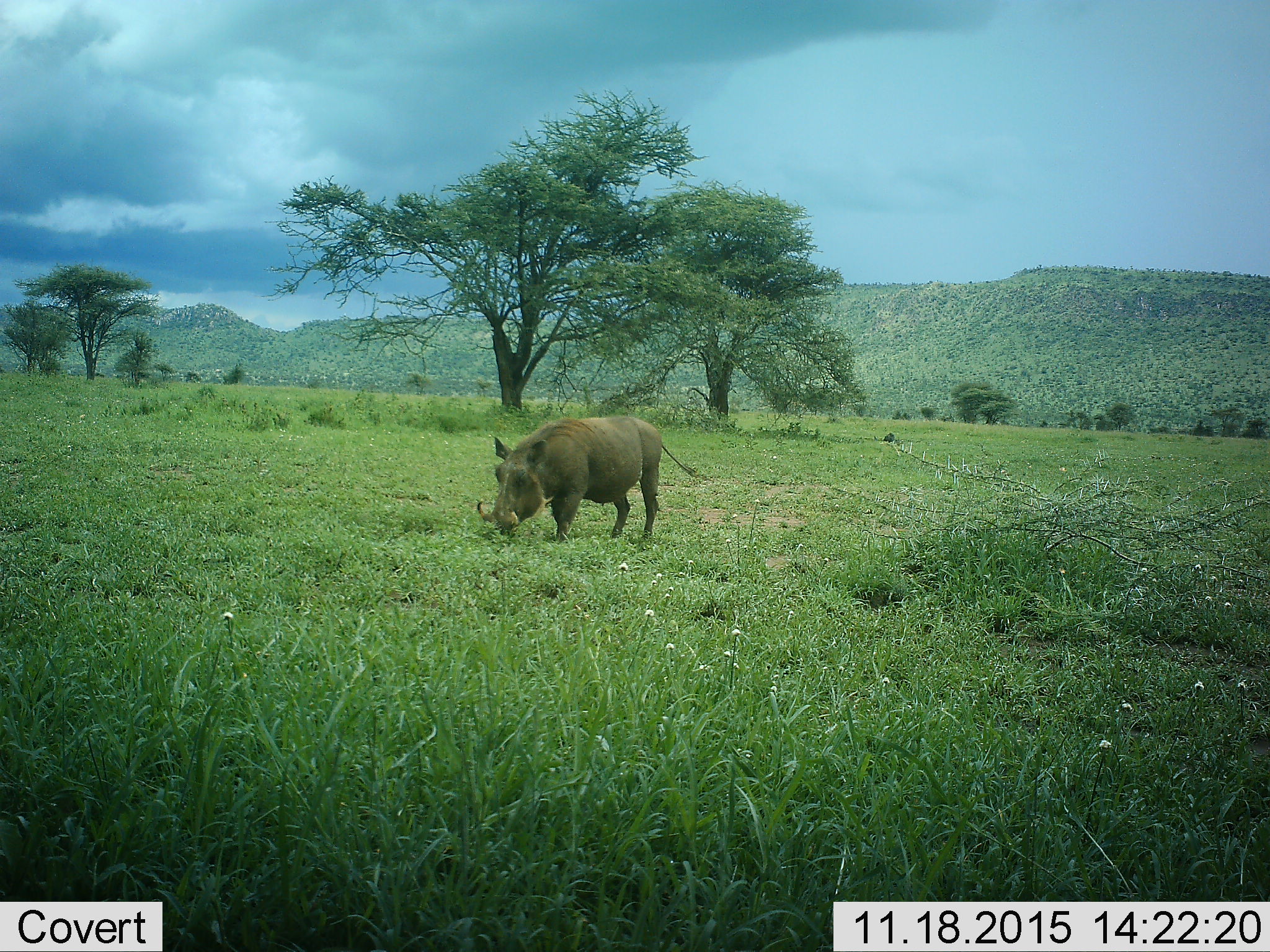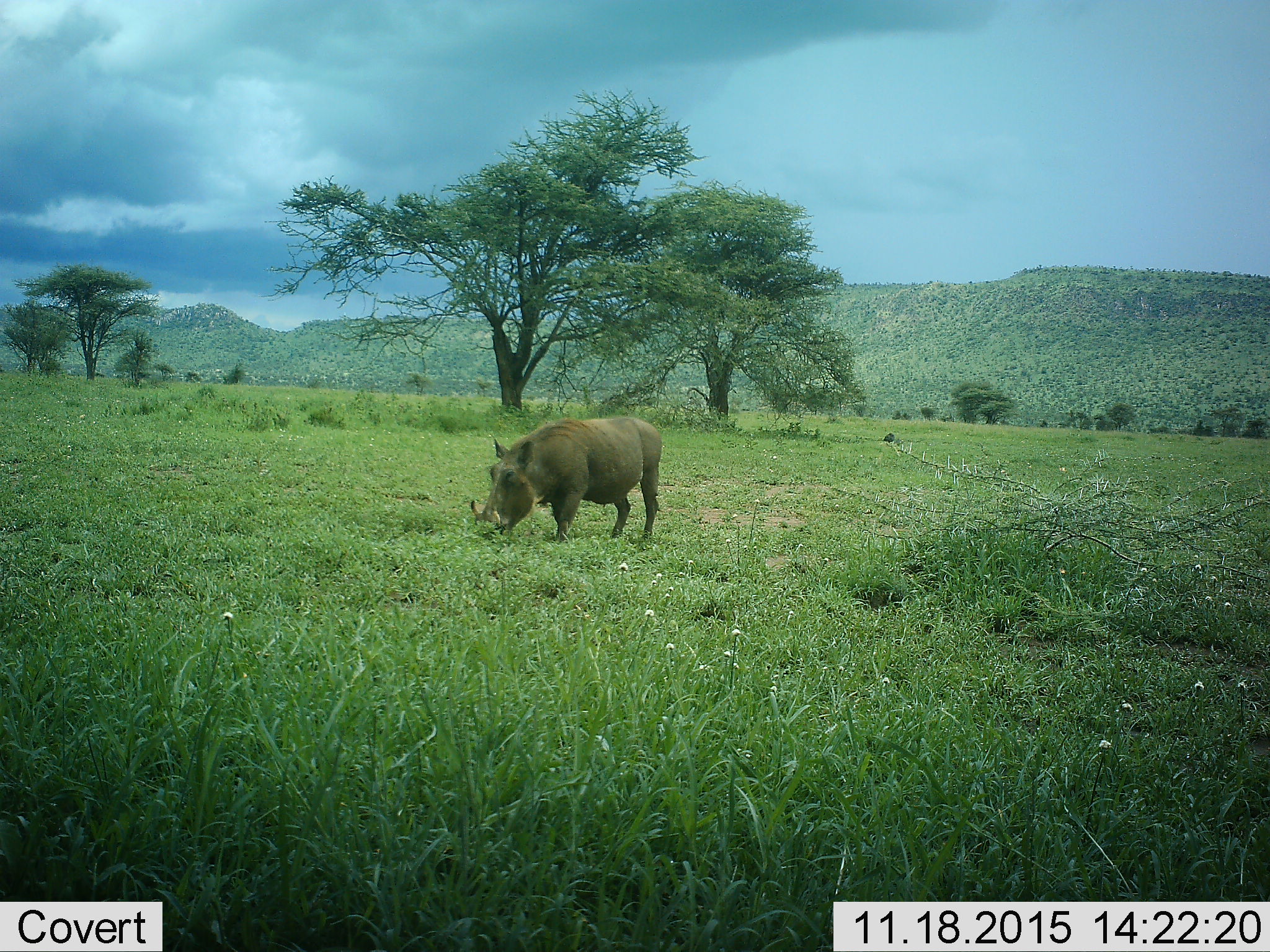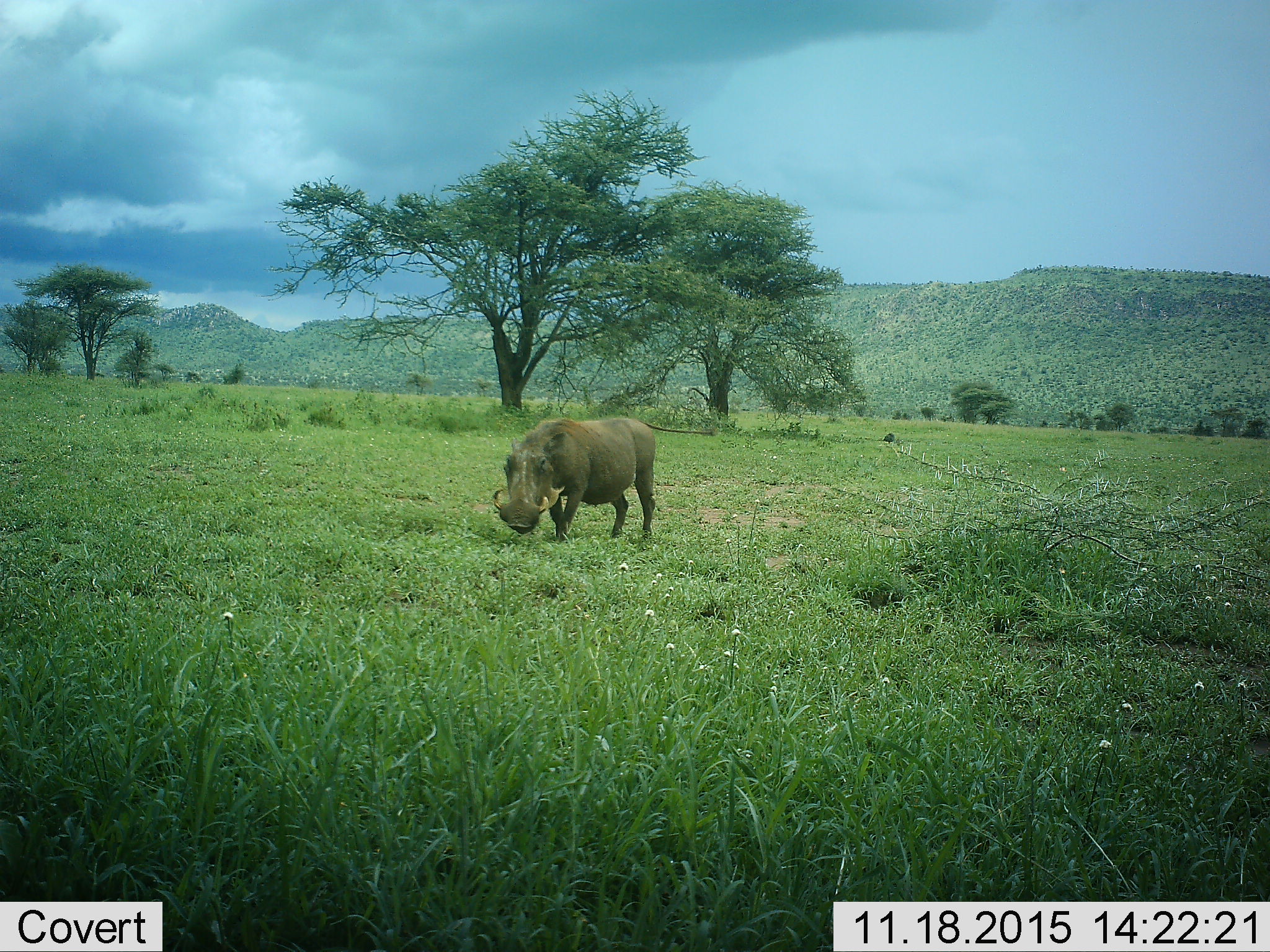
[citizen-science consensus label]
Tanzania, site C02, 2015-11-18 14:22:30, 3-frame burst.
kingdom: Animalia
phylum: Chordata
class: Mammalia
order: Artiodactyla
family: Suidae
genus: Phacochoerus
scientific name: Phacochoerus africanus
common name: warthog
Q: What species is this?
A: Warthog (Phacochoerus africanus).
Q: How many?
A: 1.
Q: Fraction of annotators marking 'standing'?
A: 47%.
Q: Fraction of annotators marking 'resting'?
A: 0%.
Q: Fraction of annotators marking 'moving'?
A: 11%.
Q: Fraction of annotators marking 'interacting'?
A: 0%.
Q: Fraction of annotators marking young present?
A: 0%.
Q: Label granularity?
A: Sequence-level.